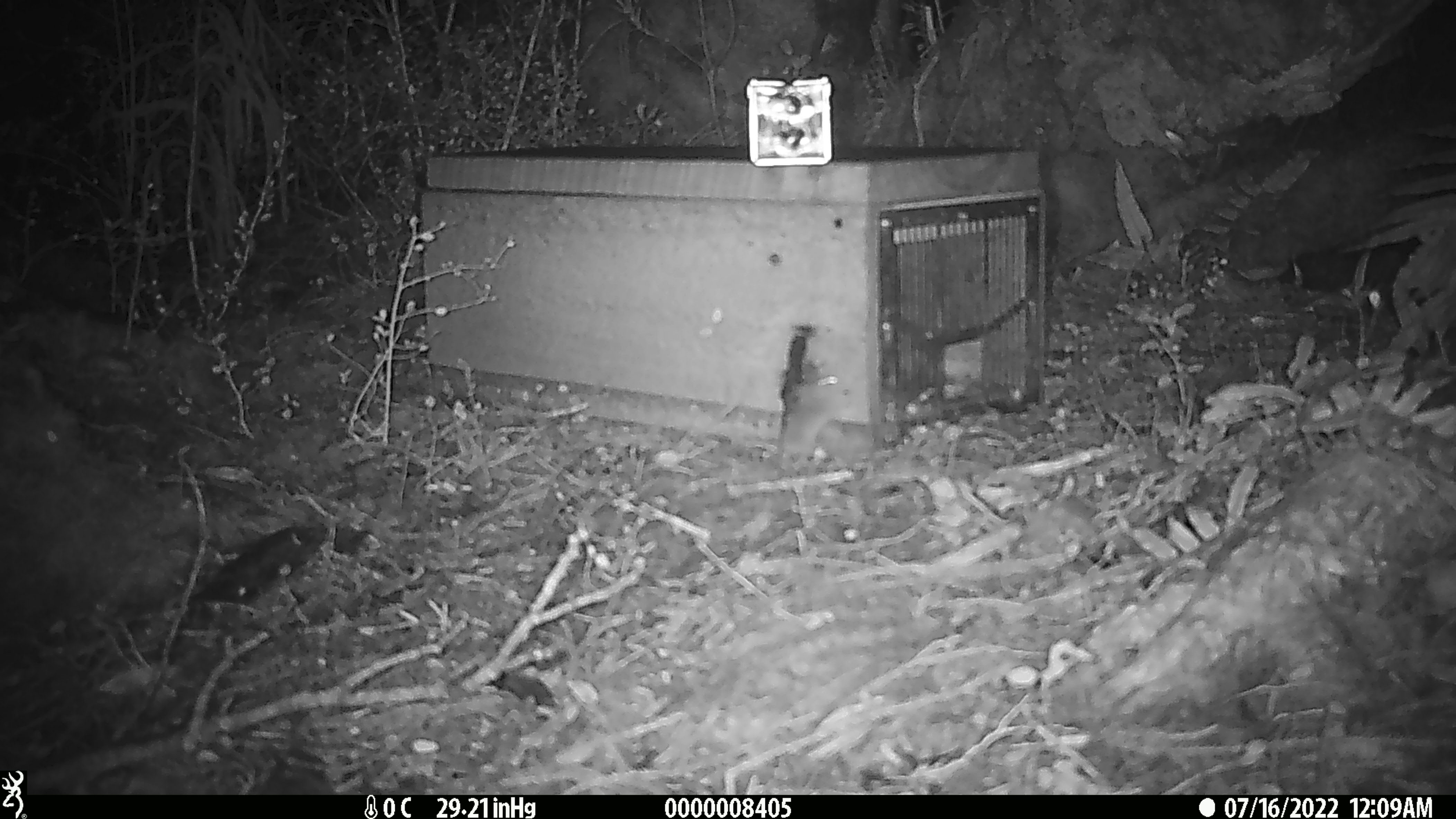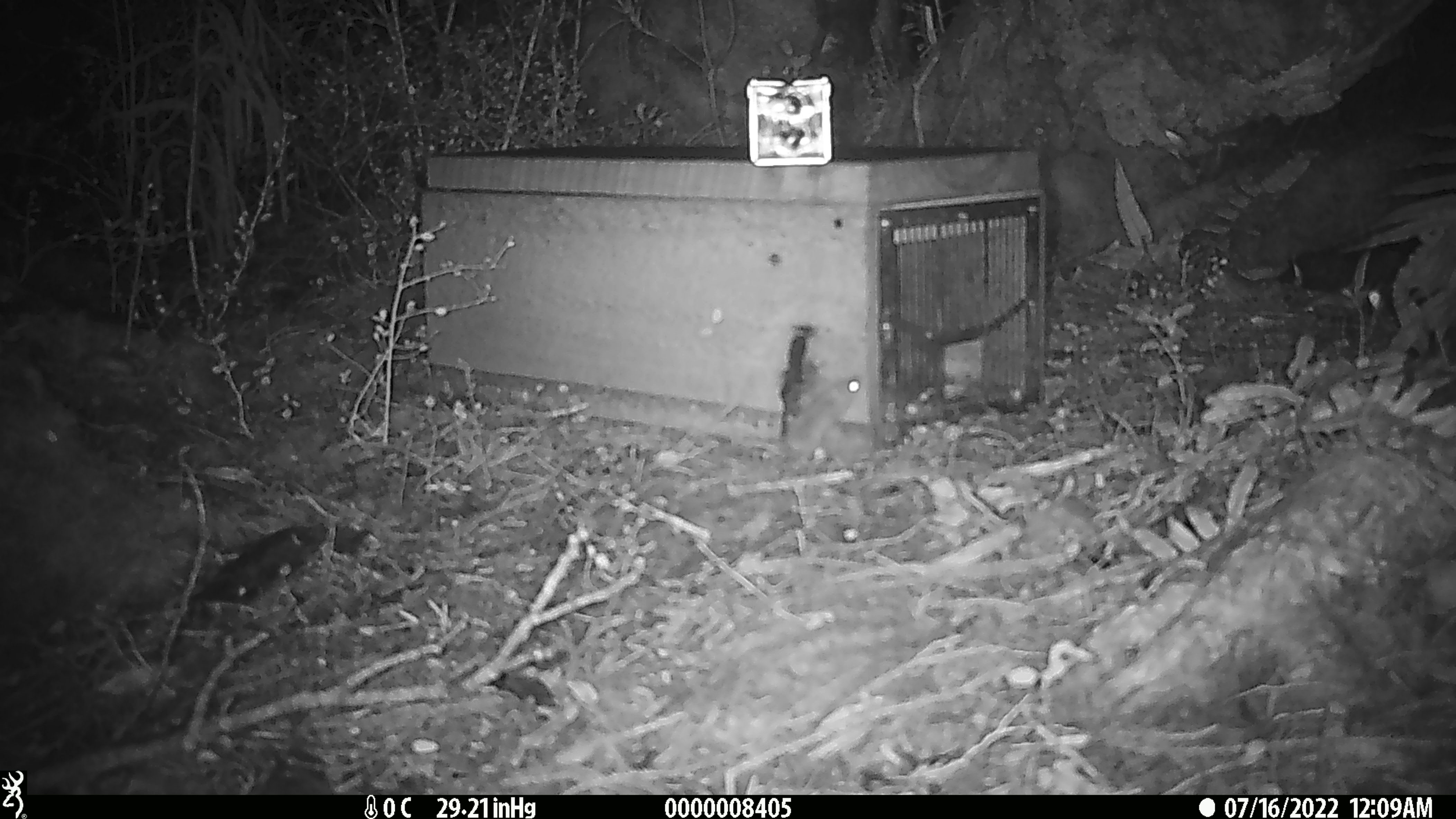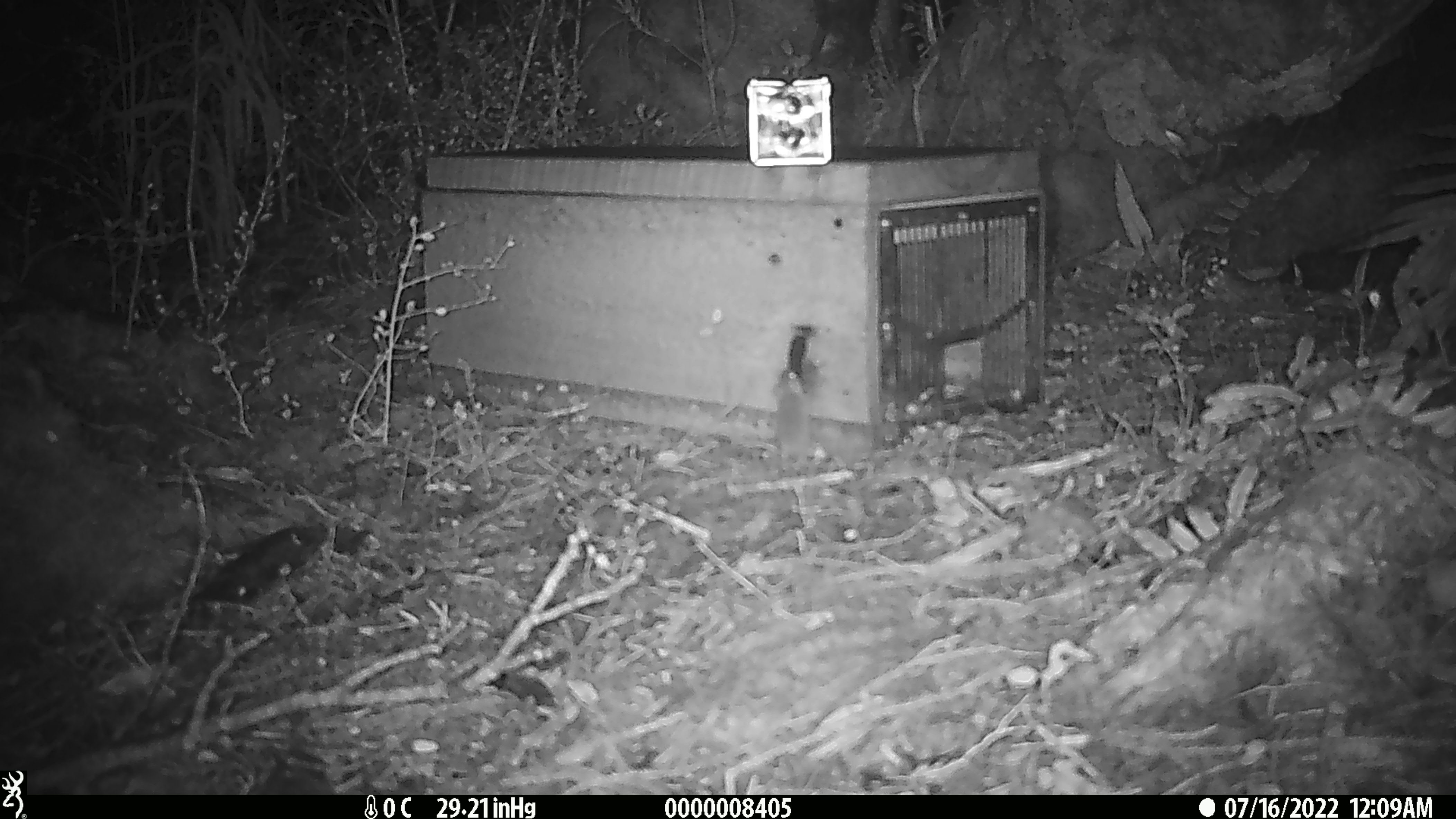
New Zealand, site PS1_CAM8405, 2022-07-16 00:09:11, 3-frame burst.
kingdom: Animalia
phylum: Chordata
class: Mammalia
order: Rodentia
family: Muridae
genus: Mus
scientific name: Mus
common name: mouse